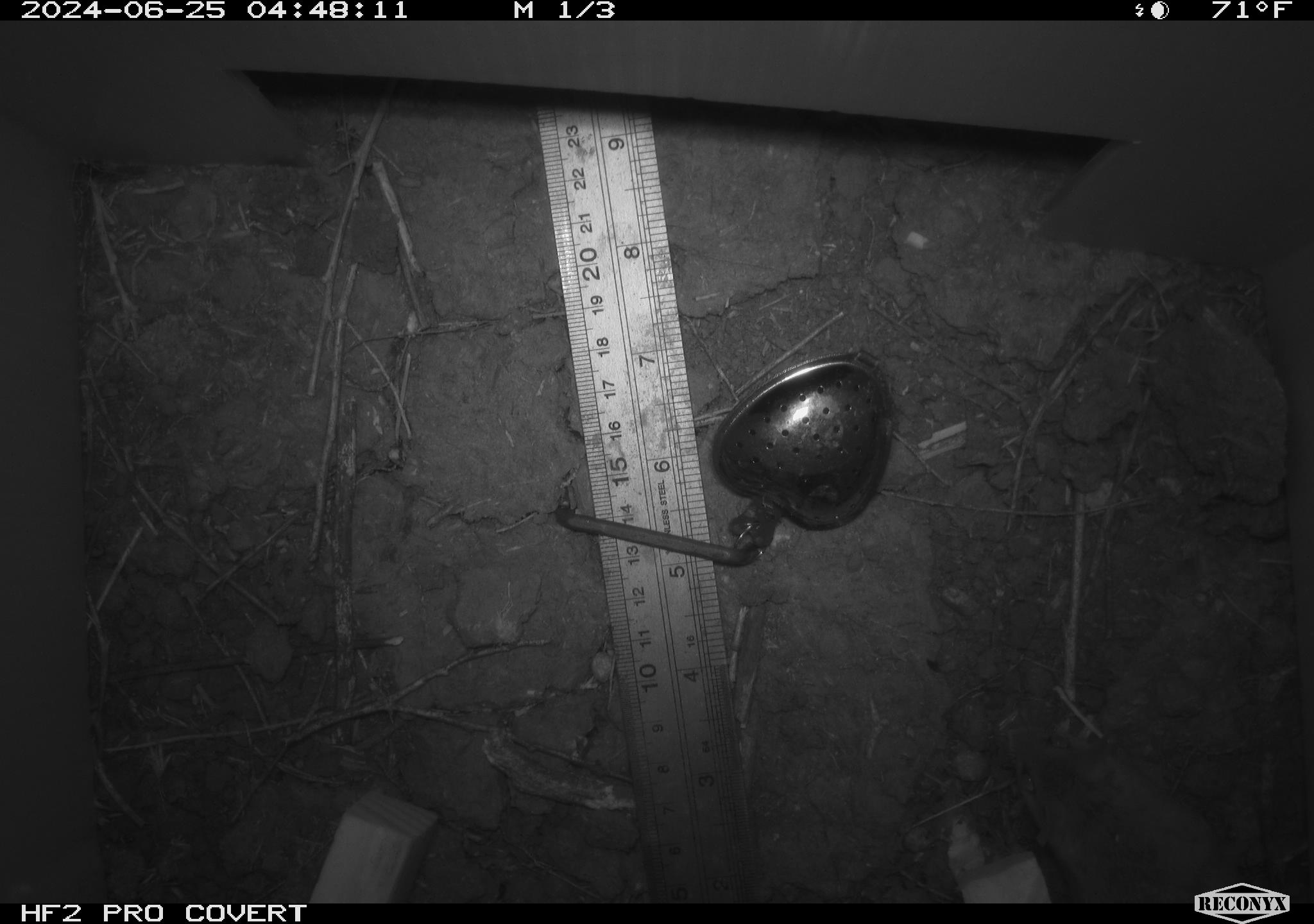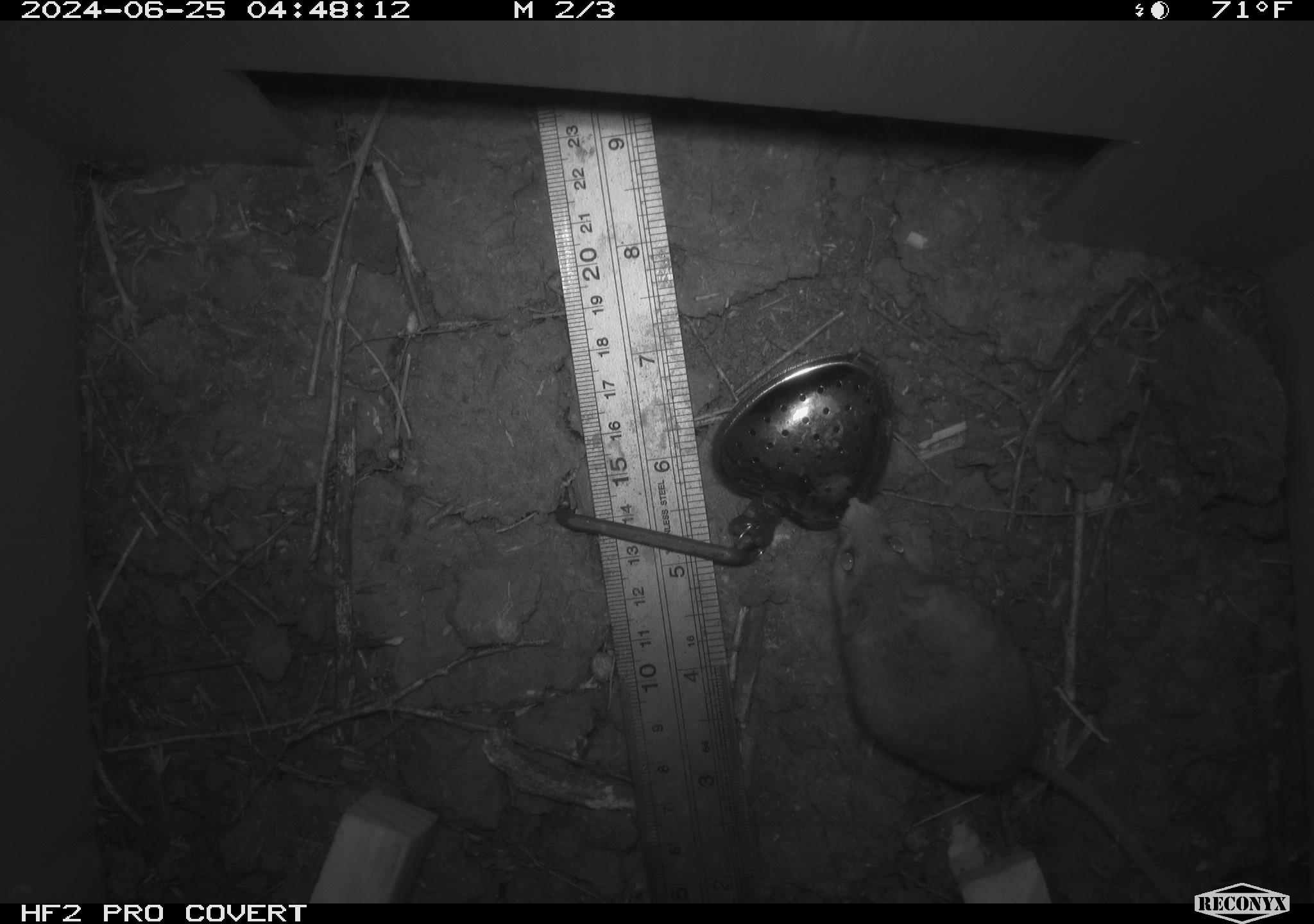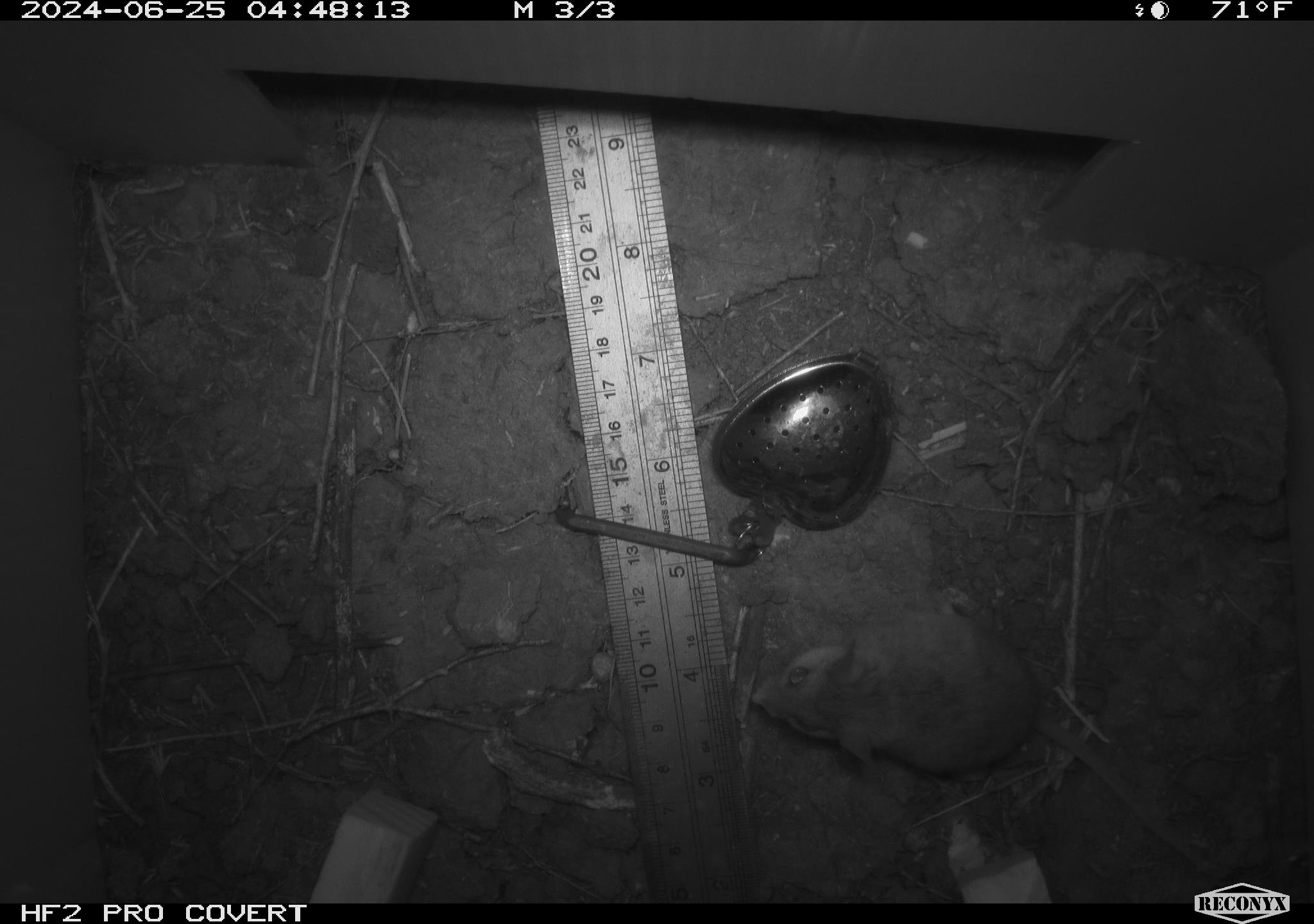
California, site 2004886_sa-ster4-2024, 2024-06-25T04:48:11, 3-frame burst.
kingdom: Animalia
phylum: Chordata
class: Mammalia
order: Rodentia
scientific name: Rodentia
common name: mouse species